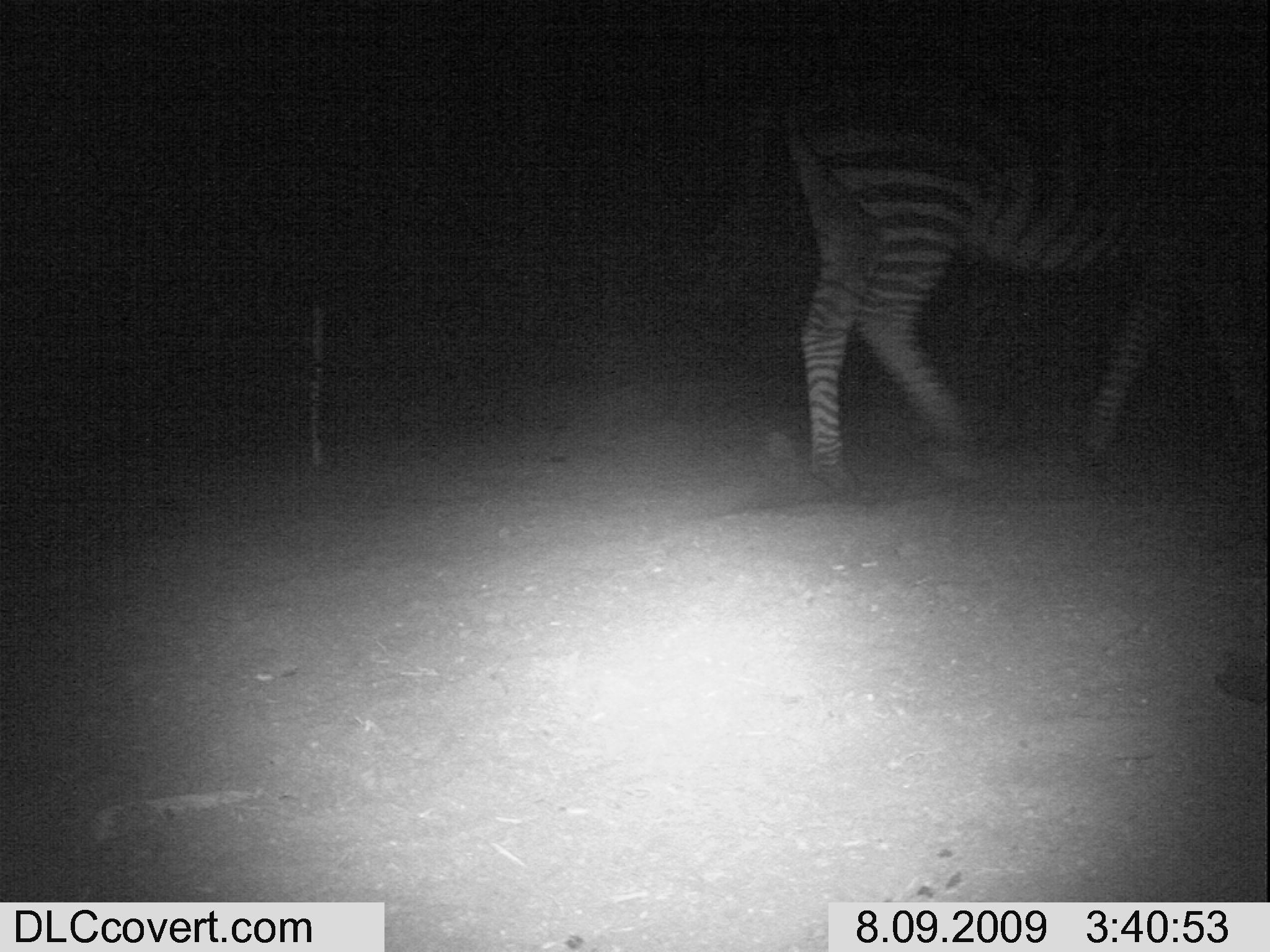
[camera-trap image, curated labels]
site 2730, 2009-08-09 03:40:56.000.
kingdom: Animalia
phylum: Chordata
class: Mammalia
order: Perissodactyla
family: Equidae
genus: Equus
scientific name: Equus quagga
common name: plains zebra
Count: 1.